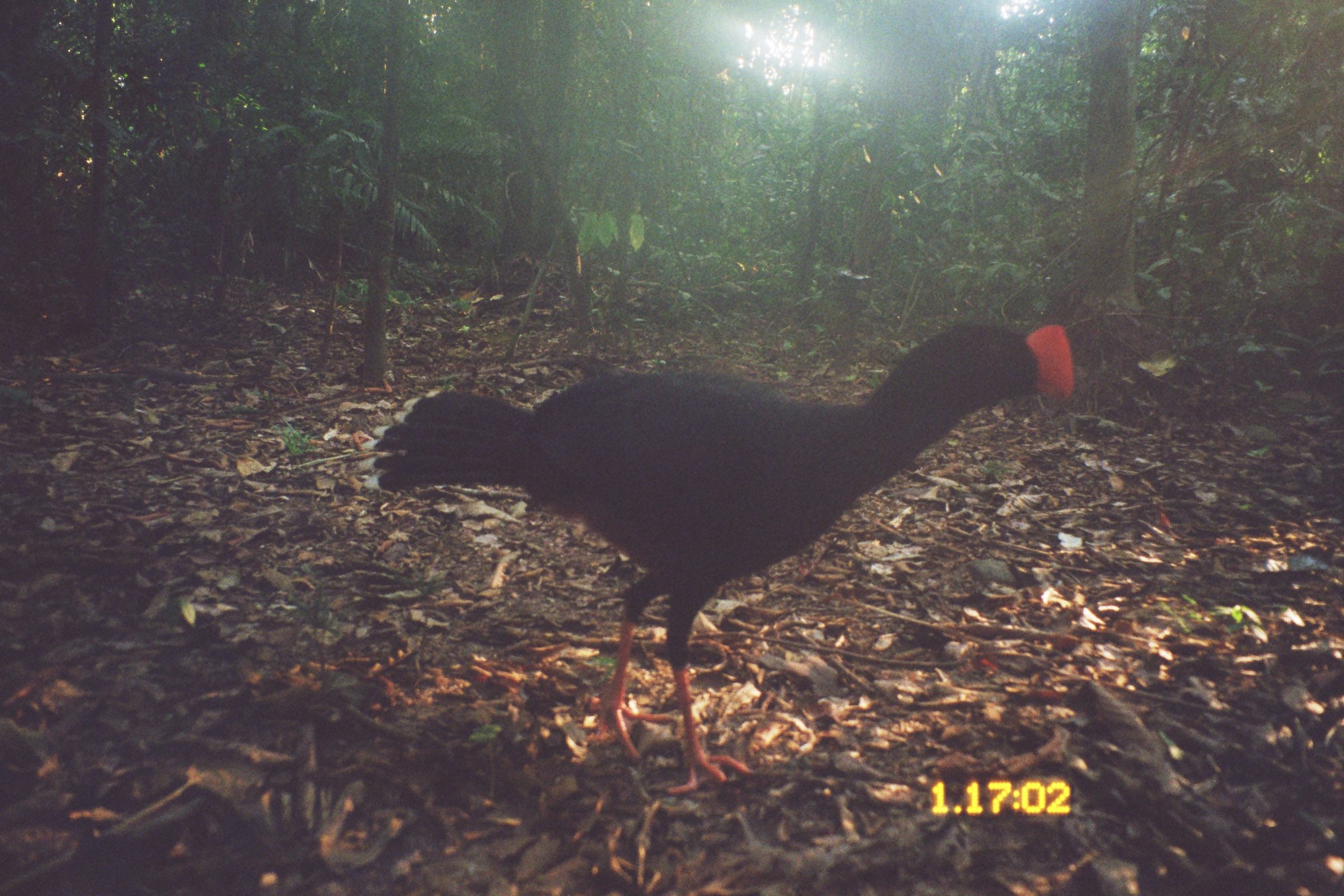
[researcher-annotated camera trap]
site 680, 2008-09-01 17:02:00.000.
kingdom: Animalia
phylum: Chordata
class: Aves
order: Galliformes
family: Cracidae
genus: Mitu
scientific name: Mitu tuberosum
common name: razor-billed curassow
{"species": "Mitu tuberosum (razor-billed curassow)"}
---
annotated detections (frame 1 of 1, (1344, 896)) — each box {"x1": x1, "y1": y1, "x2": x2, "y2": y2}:
mitu tuberosum: {"x1": 357, "y1": 317, "x2": 1074, "y2": 792}